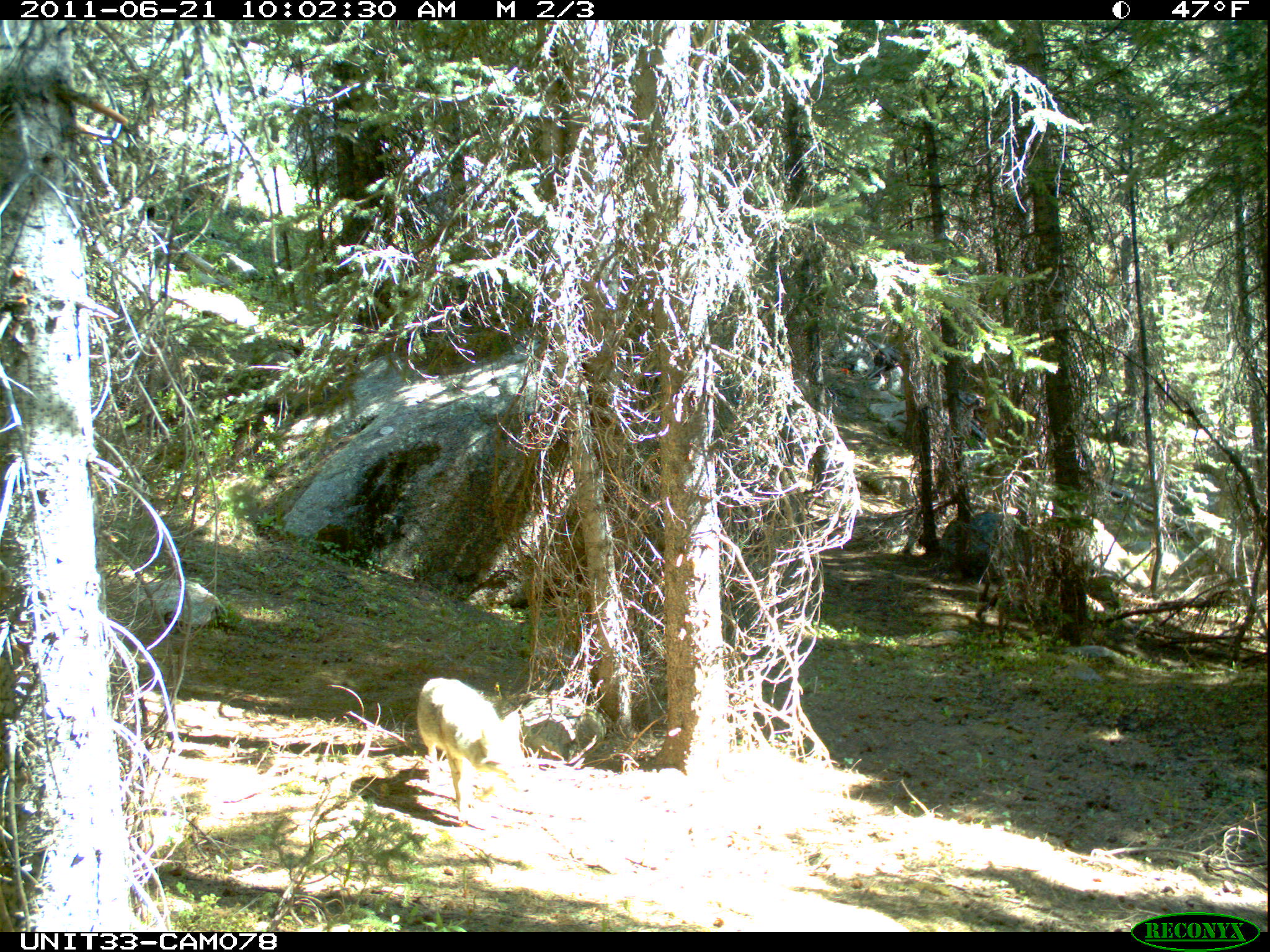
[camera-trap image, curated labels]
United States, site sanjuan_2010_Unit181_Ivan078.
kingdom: Animalia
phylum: Chordata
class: Mammalia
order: Carnivora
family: Canidae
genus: Canis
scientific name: Canis latrans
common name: coyote